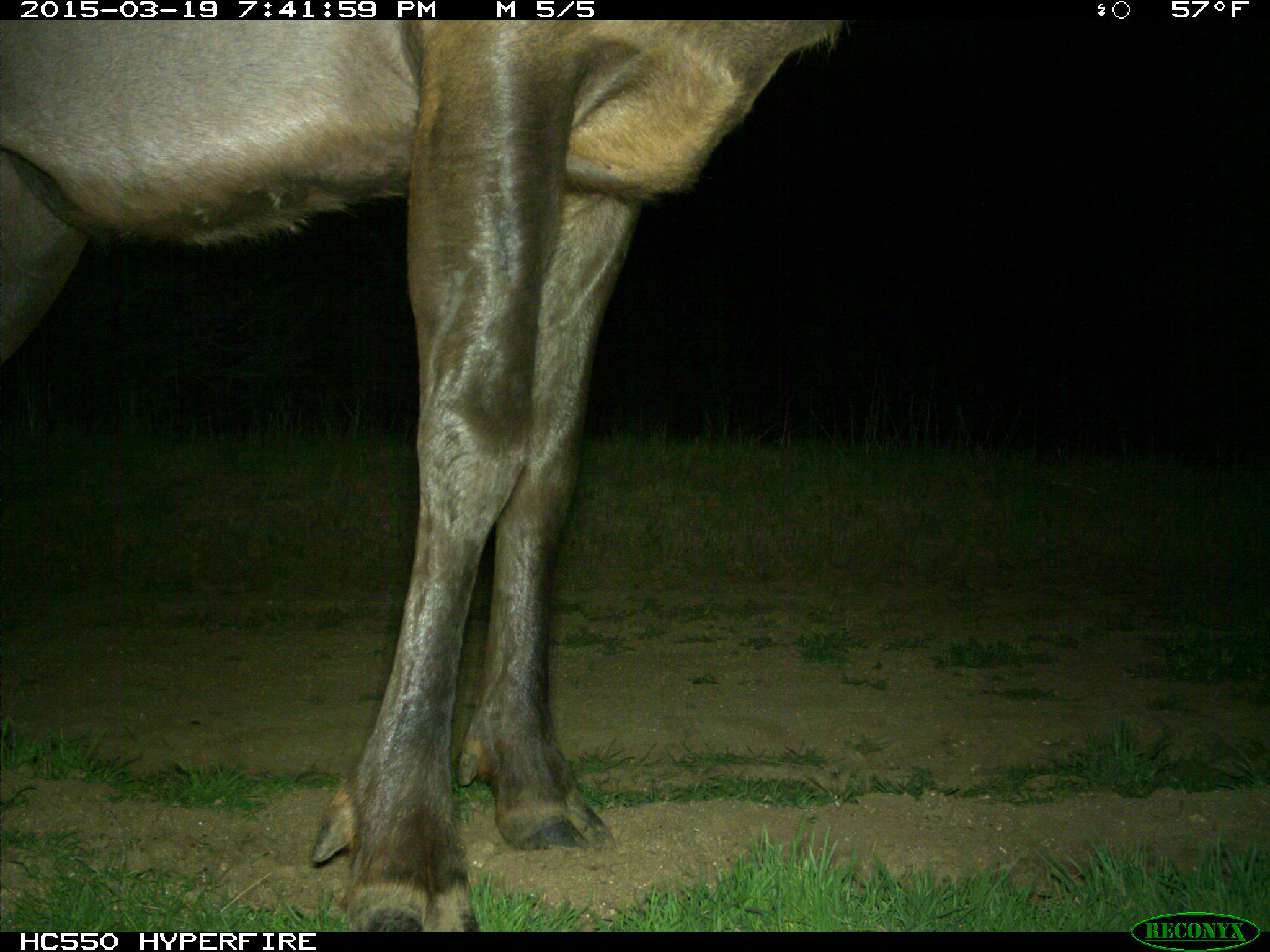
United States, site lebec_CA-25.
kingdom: Animalia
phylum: Chordata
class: Mammalia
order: Artiodactyla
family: Cervidae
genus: Cervus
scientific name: Cervus canadensis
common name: elk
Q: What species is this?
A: Cervus canadensis (elk).